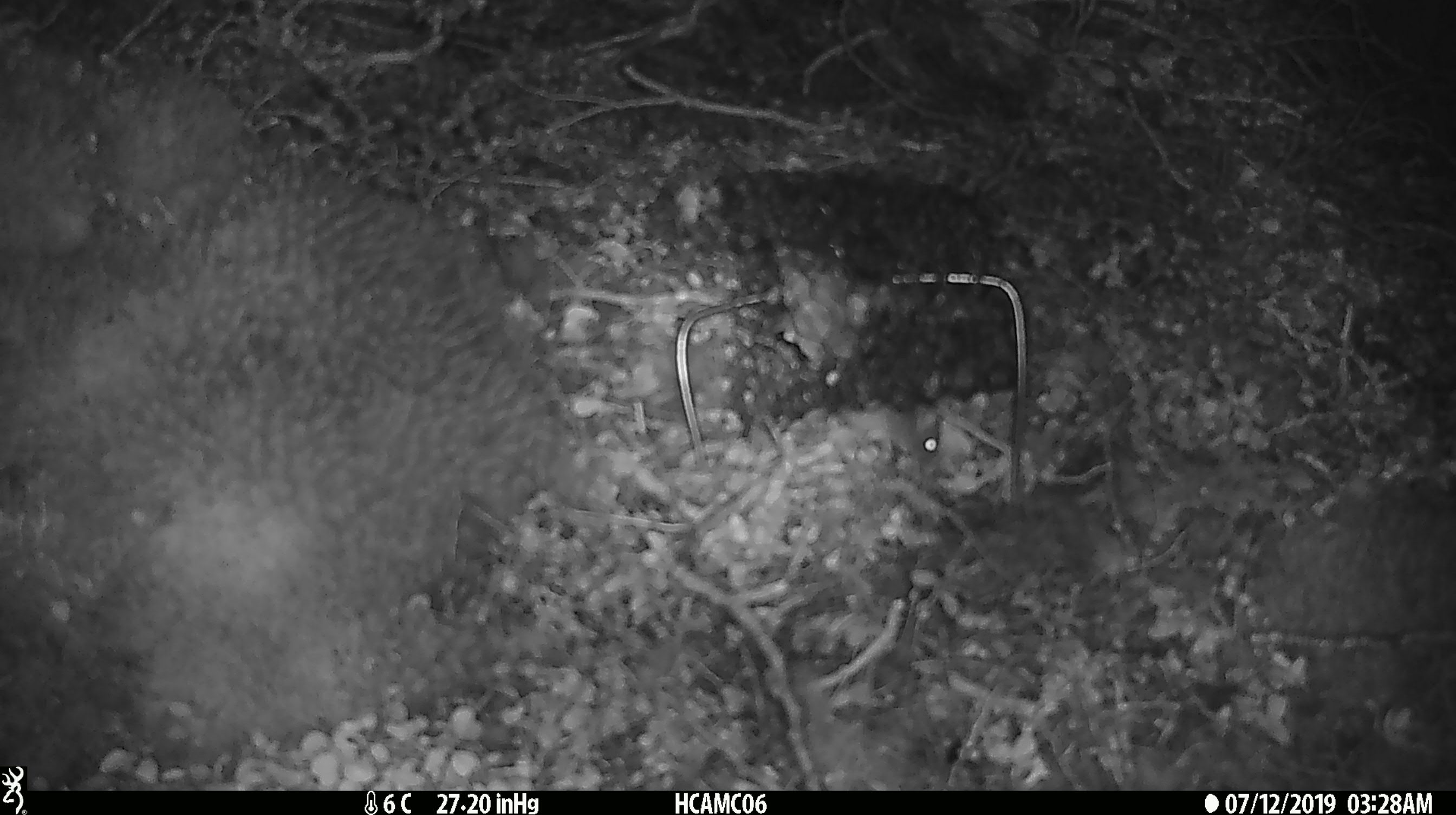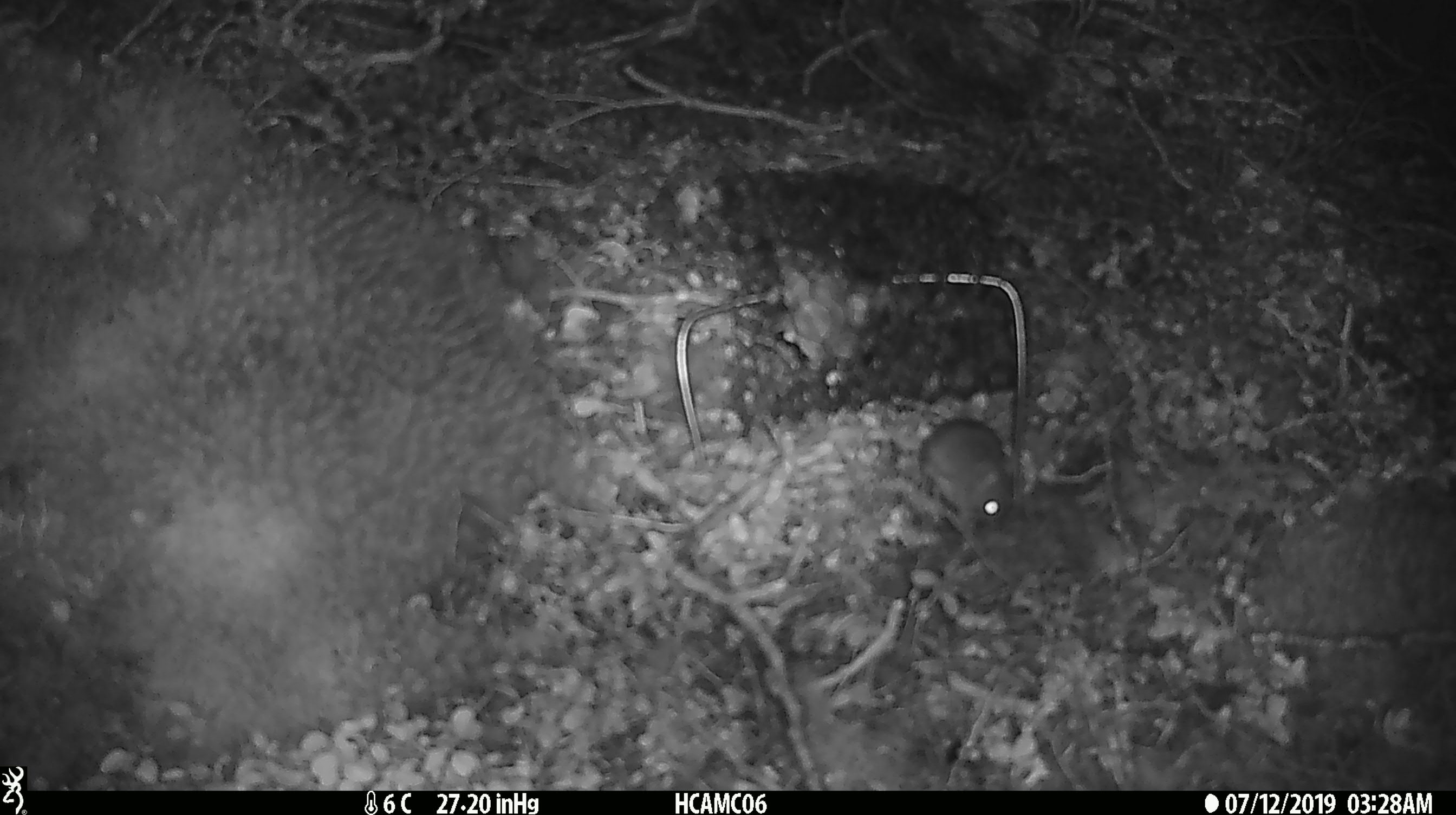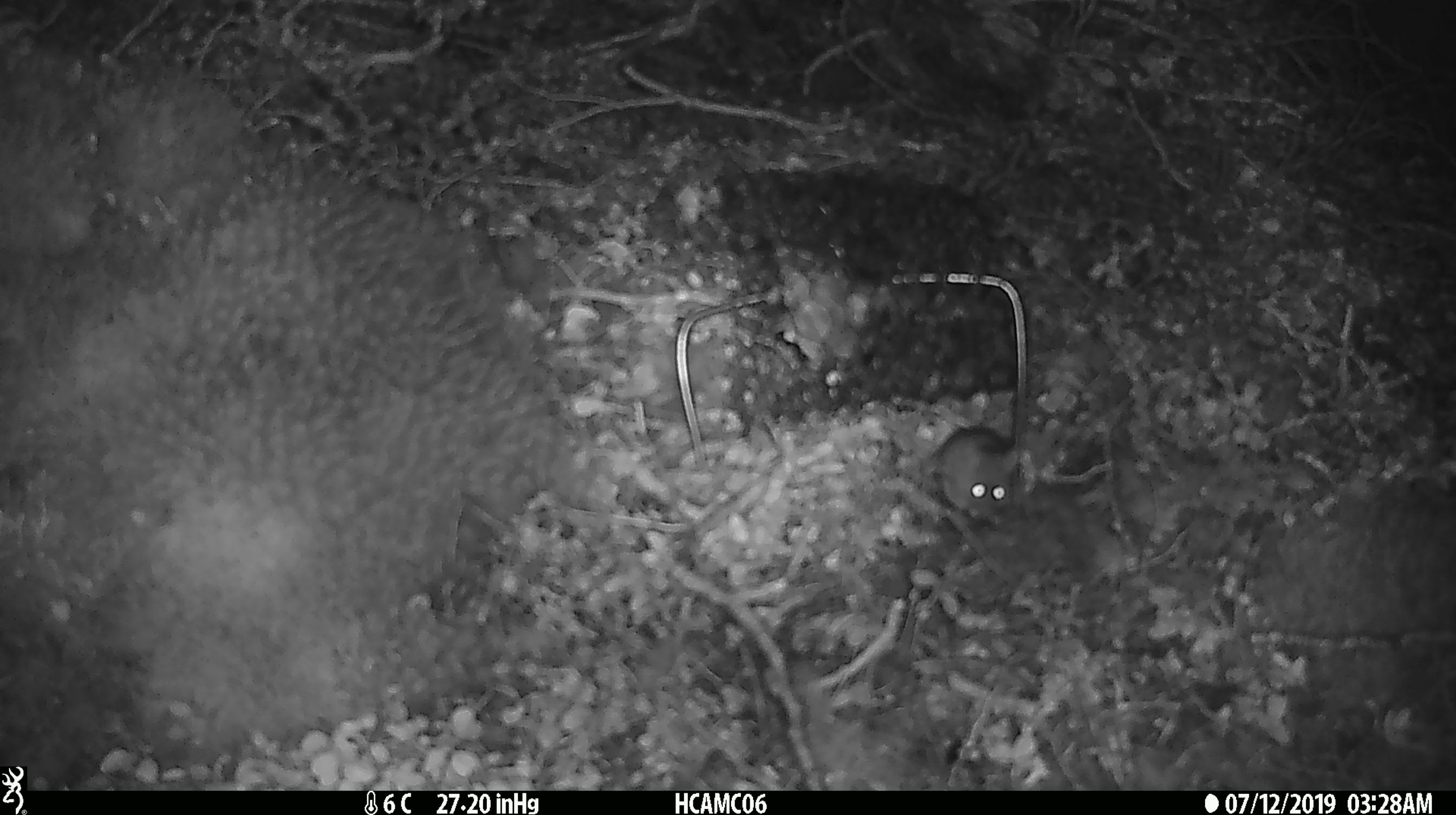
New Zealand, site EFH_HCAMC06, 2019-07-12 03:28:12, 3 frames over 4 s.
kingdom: Animalia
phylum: Chordata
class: Mammalia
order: Rodentia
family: Muridae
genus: Mus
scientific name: Mus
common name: mouse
Mouse (Mus).